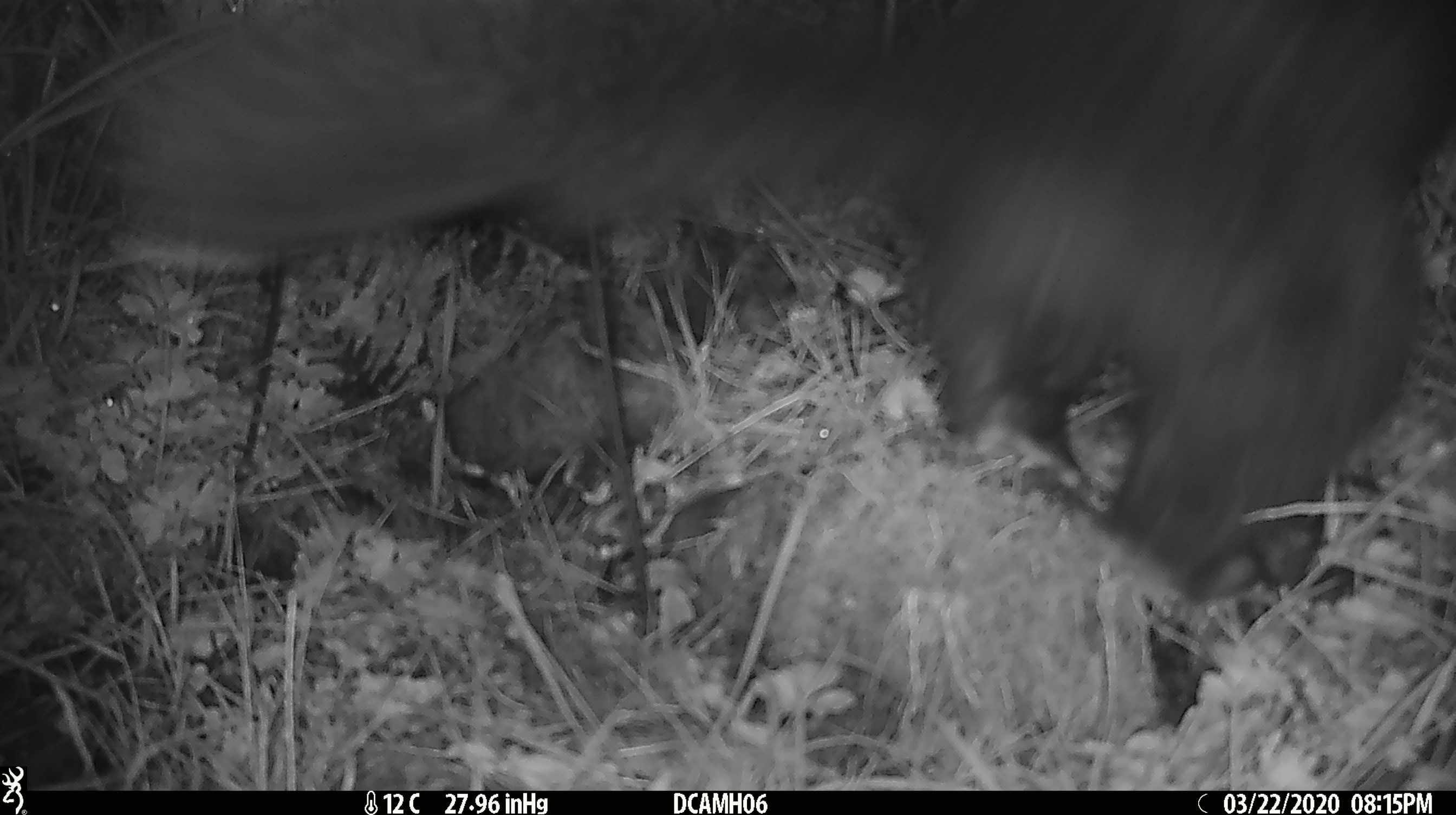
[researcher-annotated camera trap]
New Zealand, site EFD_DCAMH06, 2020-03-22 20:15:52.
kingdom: Animalia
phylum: Chordata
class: Mammalia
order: Diprotodontia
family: Phalangeridae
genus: Trichosurus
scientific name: Trichosurus vulpecula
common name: common brushtail possum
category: possum